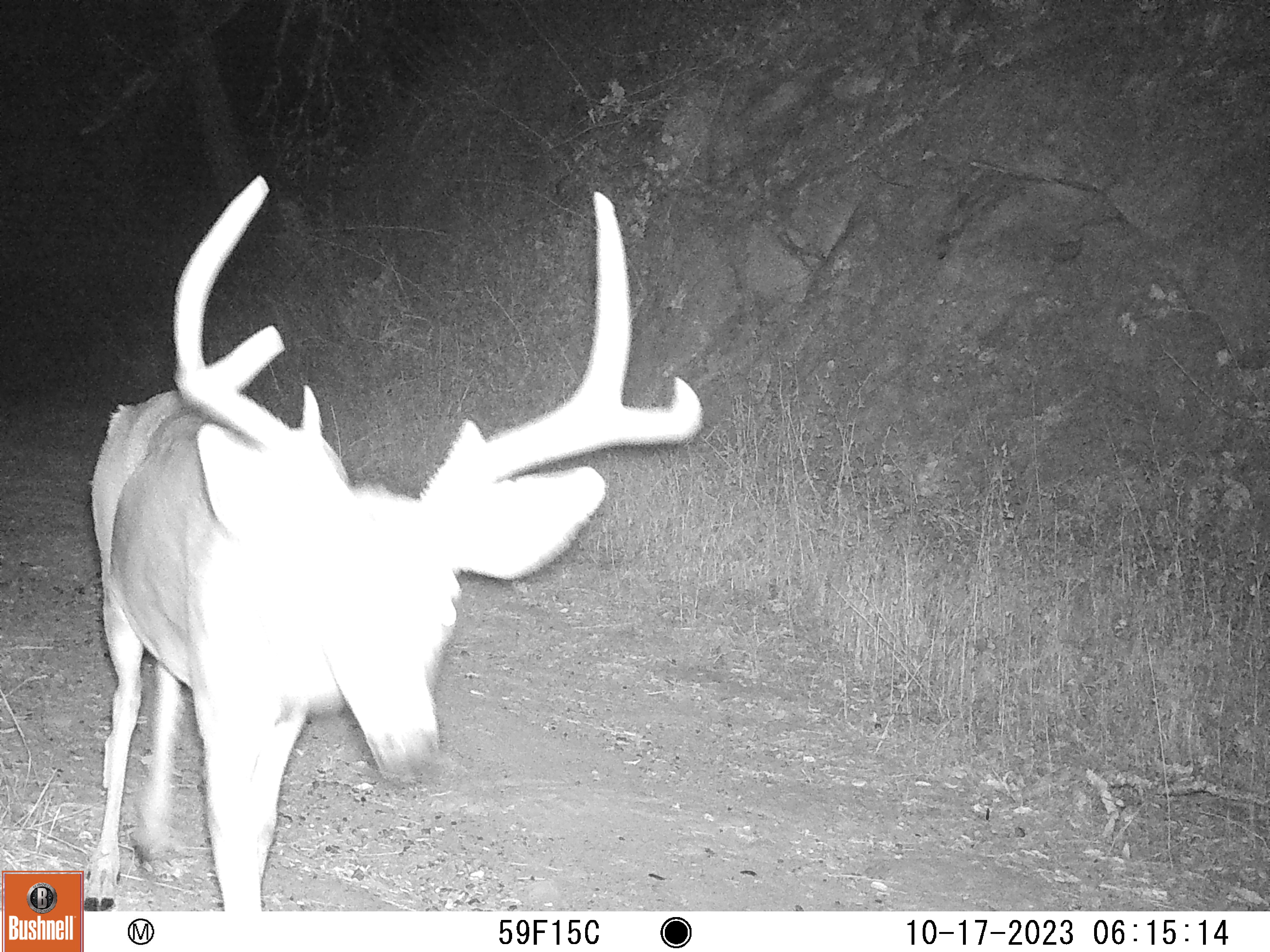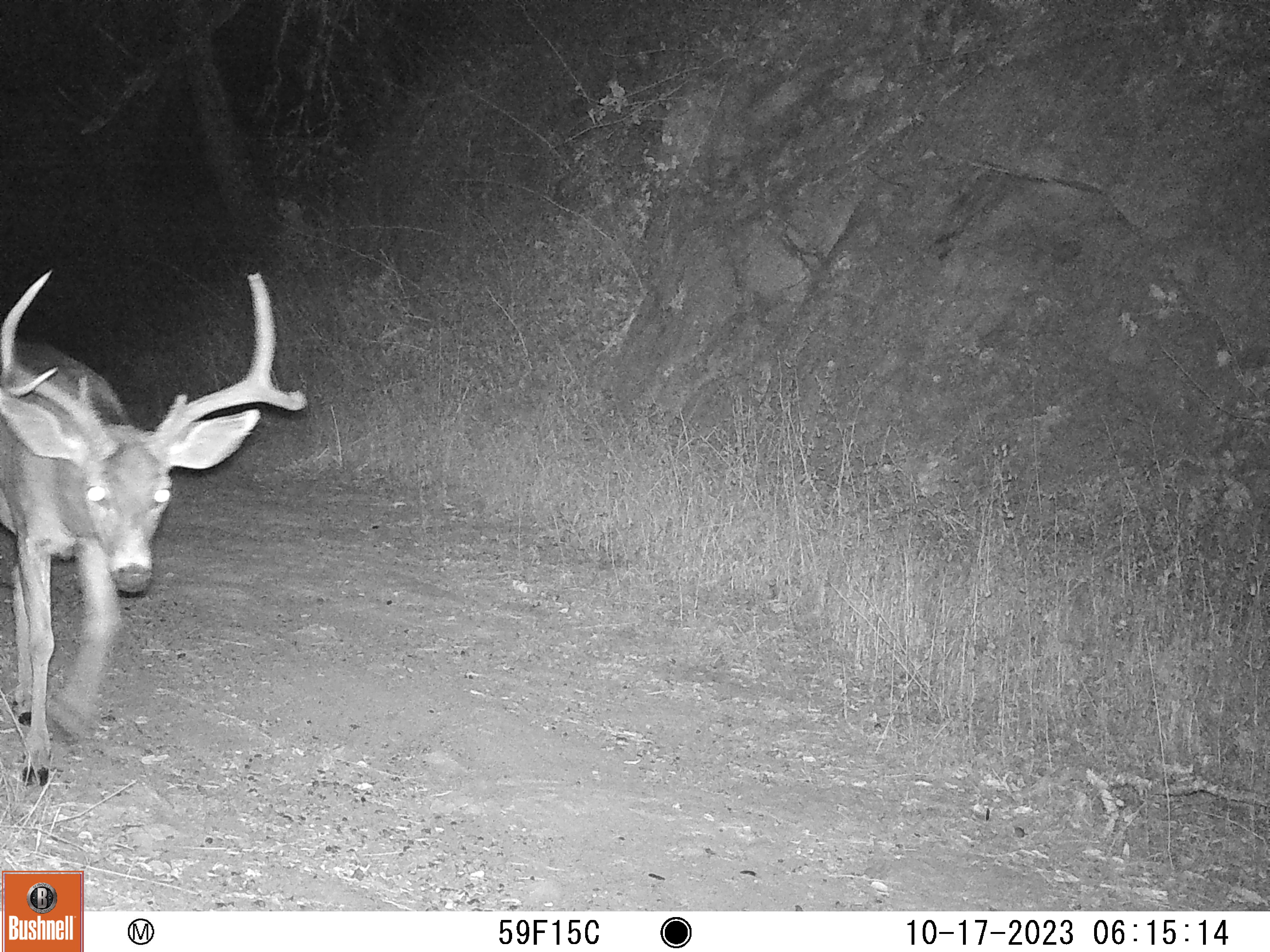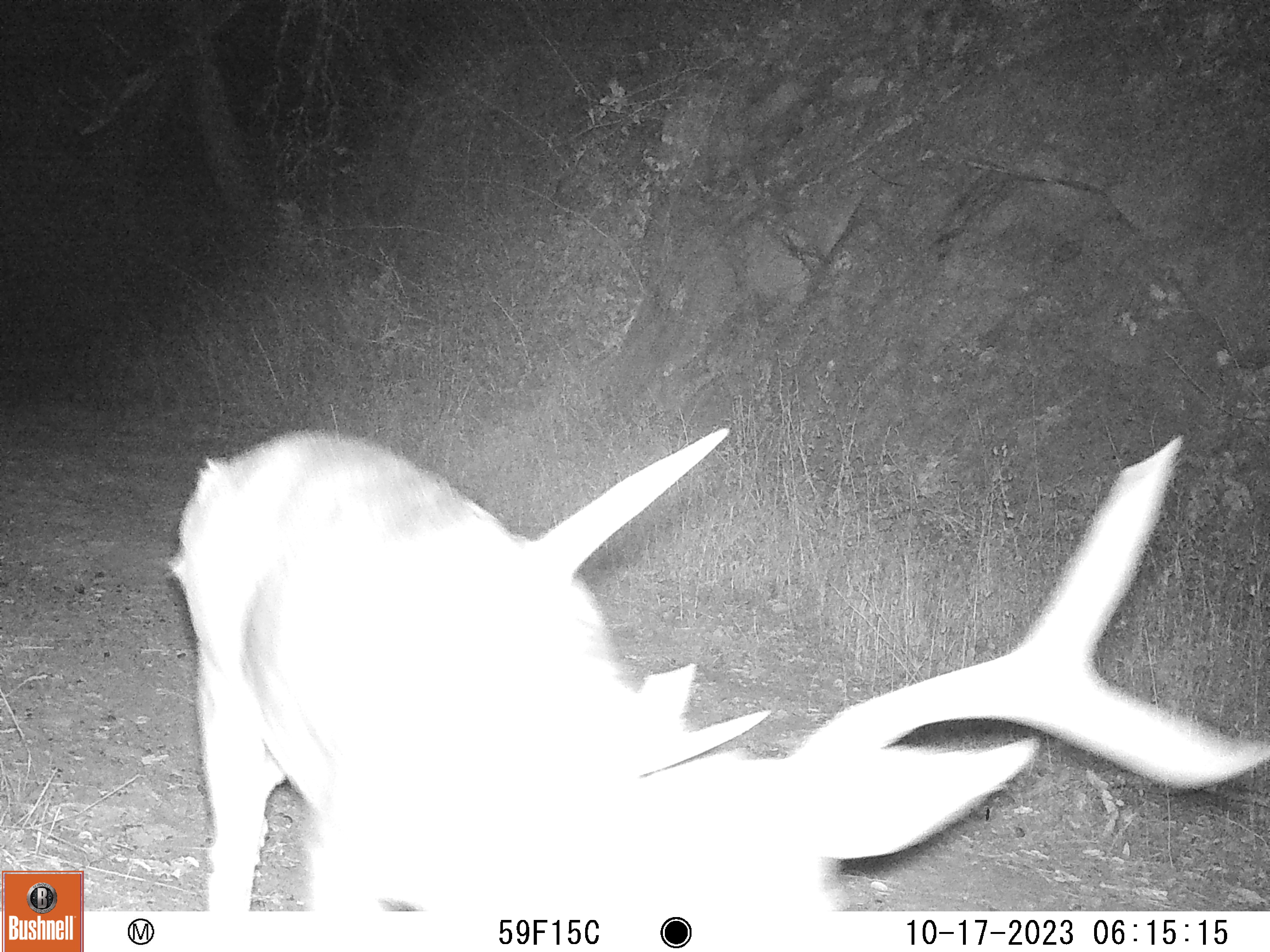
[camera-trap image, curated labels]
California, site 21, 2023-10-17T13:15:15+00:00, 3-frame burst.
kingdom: Animalia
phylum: Chordata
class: Mammalia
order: Artiodactyla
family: Cervidae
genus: Odocoileus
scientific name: Odocoileus hemionus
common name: mule deer